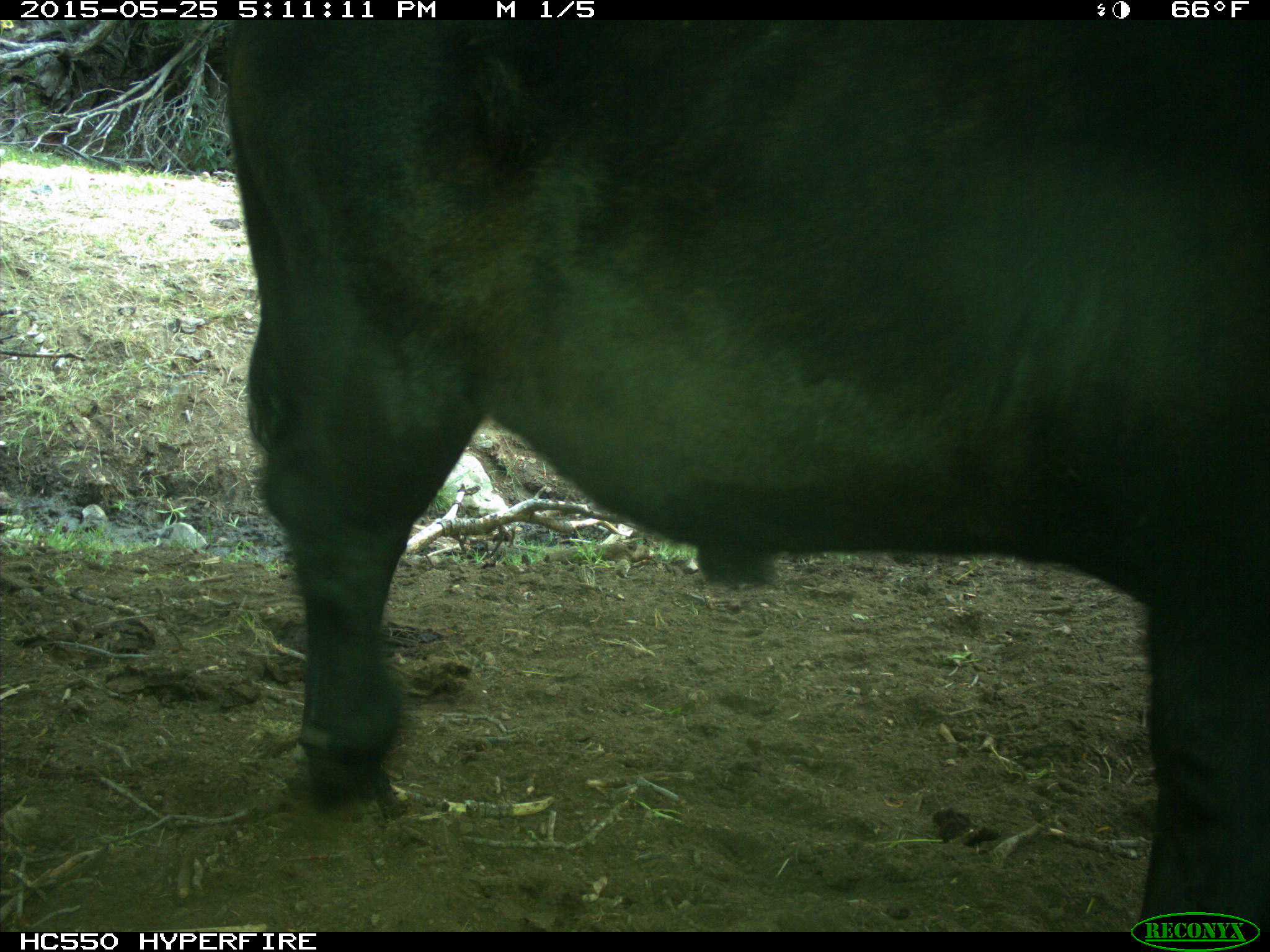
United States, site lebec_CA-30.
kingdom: Animalia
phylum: Chordata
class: Mammalia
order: Artiodactyla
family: Bovidae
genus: Bos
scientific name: Bos taurus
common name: domestic cow